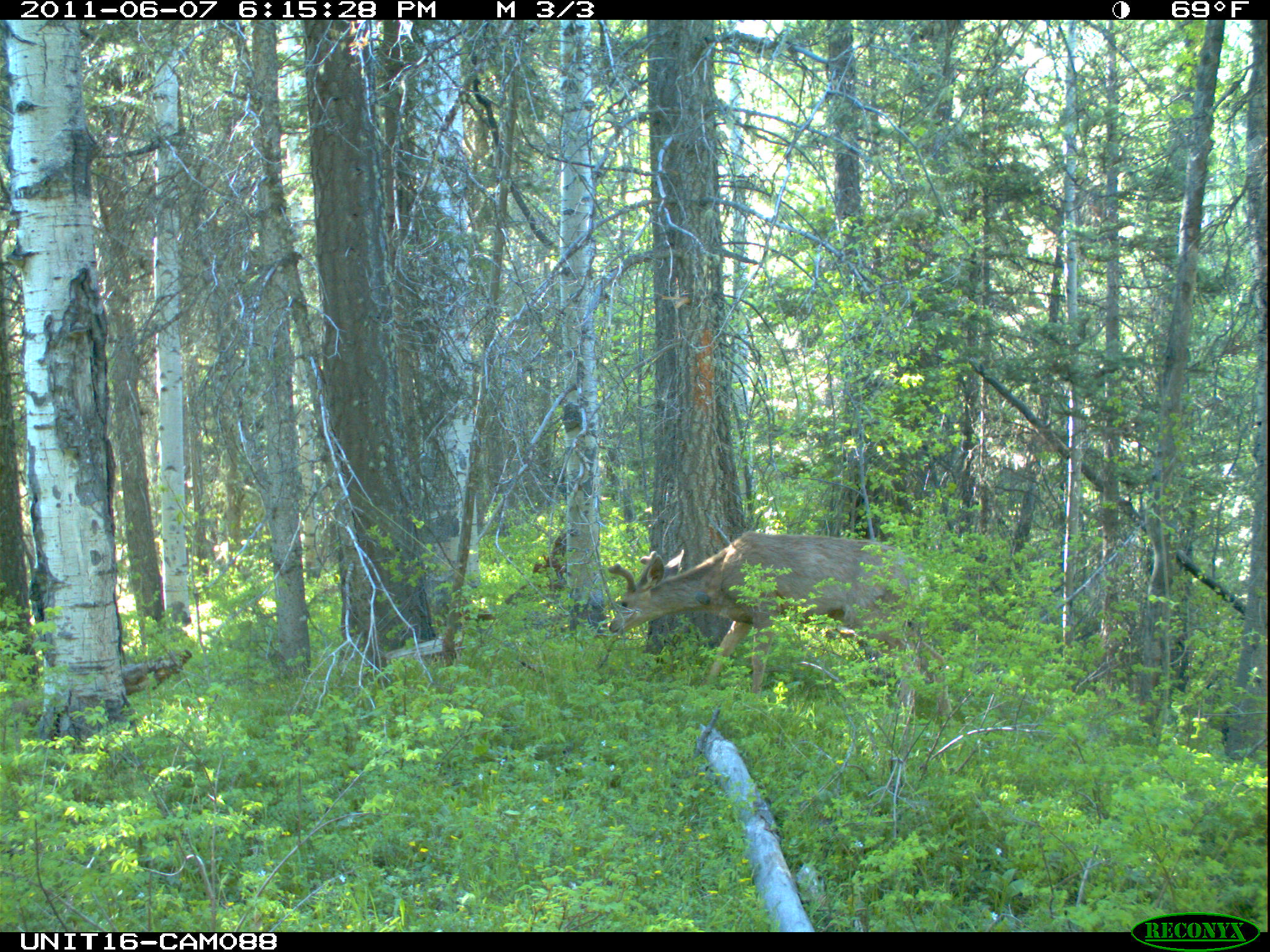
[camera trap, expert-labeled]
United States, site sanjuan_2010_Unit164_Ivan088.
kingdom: Animalia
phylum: Chordata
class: Mammalia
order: Artiodactyla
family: Cervidae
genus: Odocoileus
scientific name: Odocoileus hemionus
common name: mule deer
Odocoileus hemionus (mule deer).